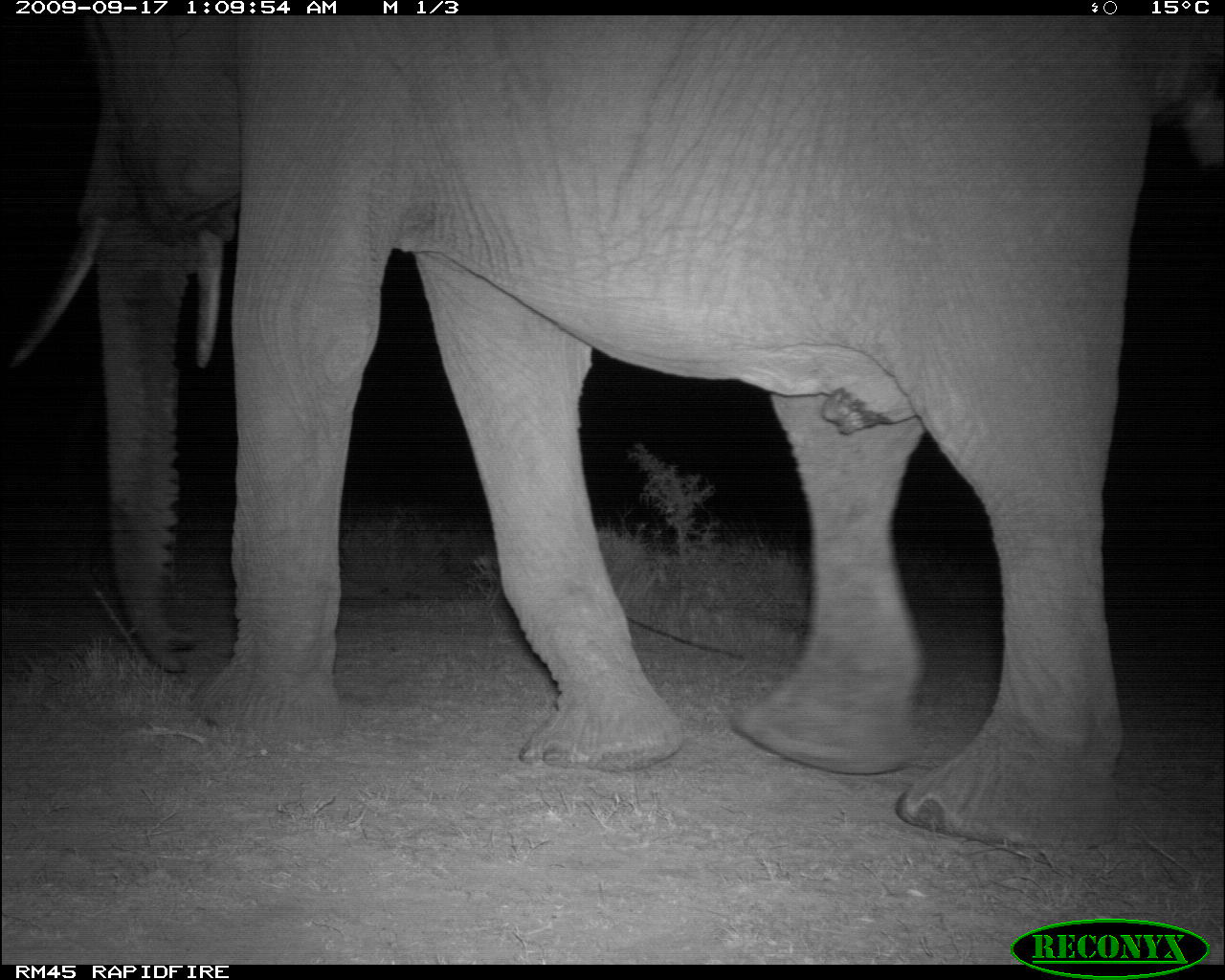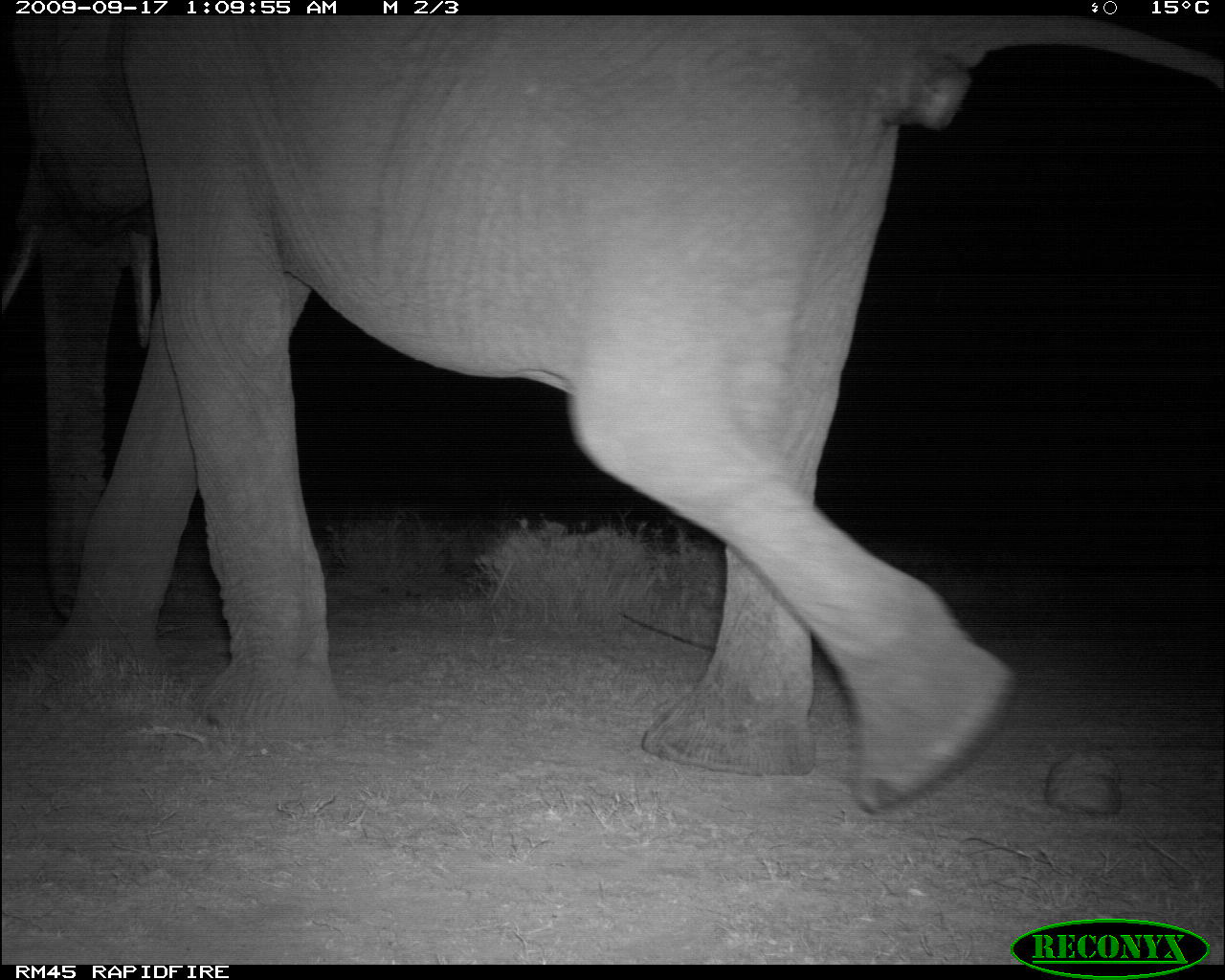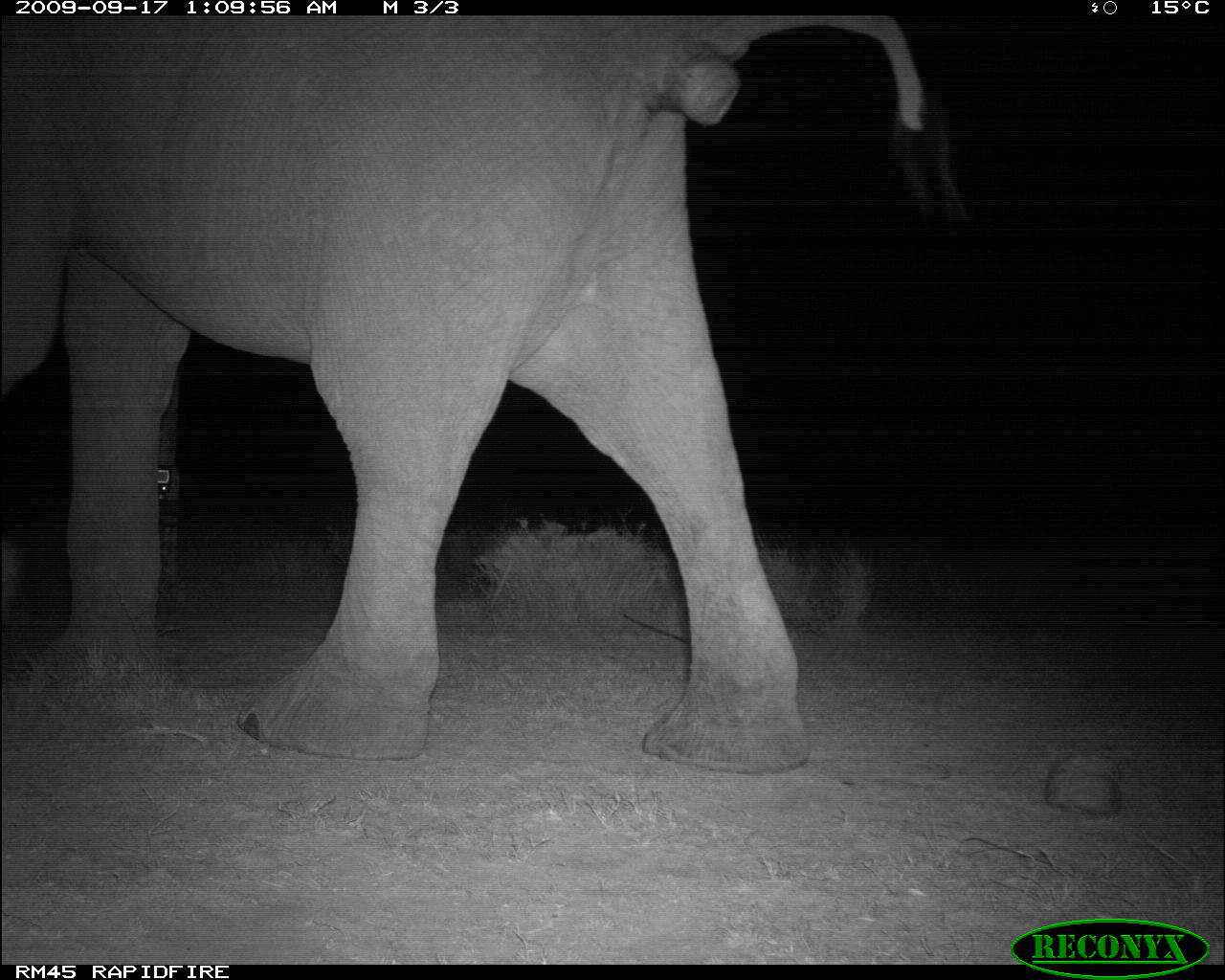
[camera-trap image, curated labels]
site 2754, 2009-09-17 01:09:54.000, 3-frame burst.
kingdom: Animalia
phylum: Chordata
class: Mammalia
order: Proboscidea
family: Elephantidae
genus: Loxodonta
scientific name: Loxodonta africana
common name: african bush elephant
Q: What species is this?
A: Loxodonta africana (african bush elephant).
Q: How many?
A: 1.